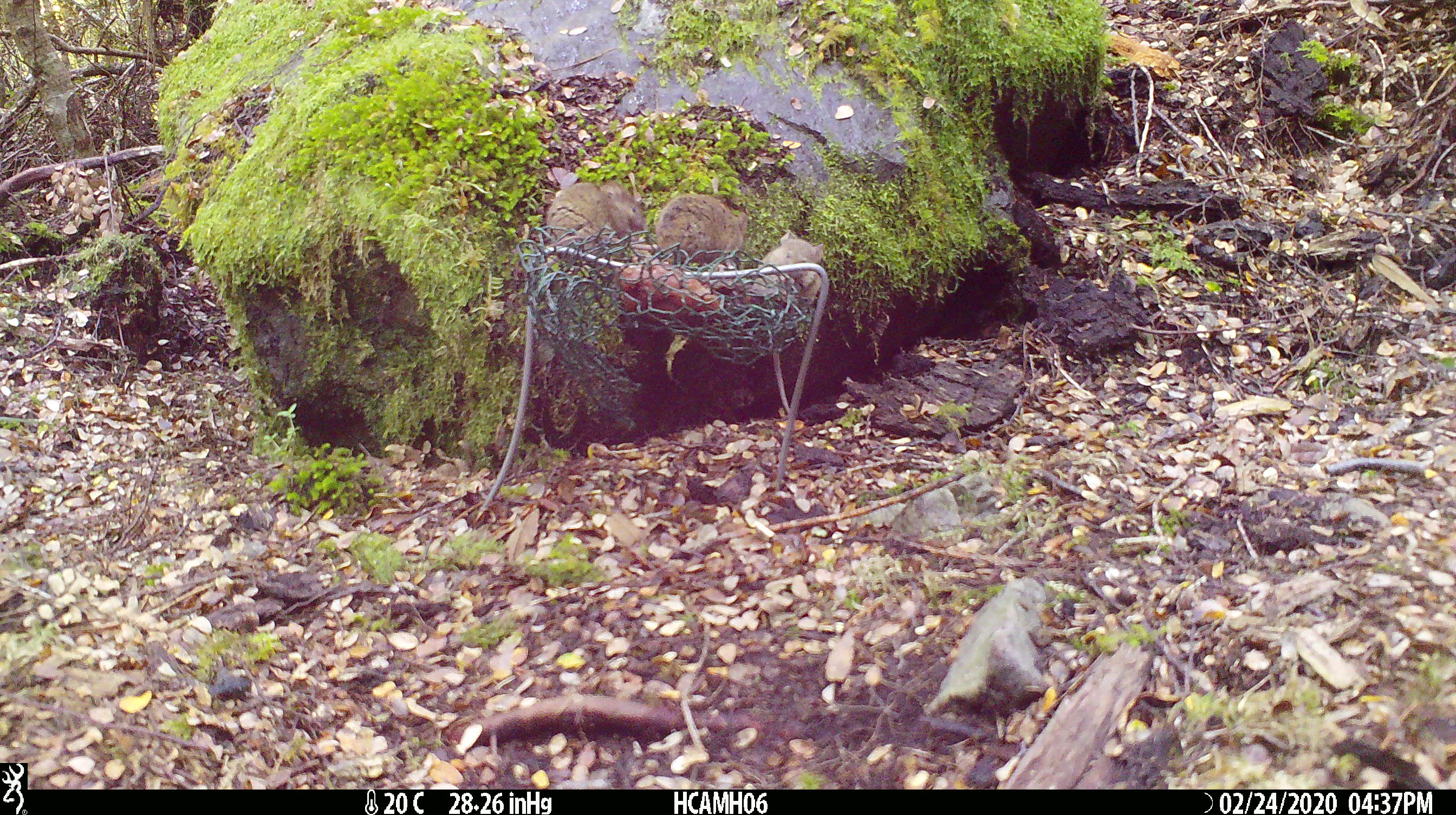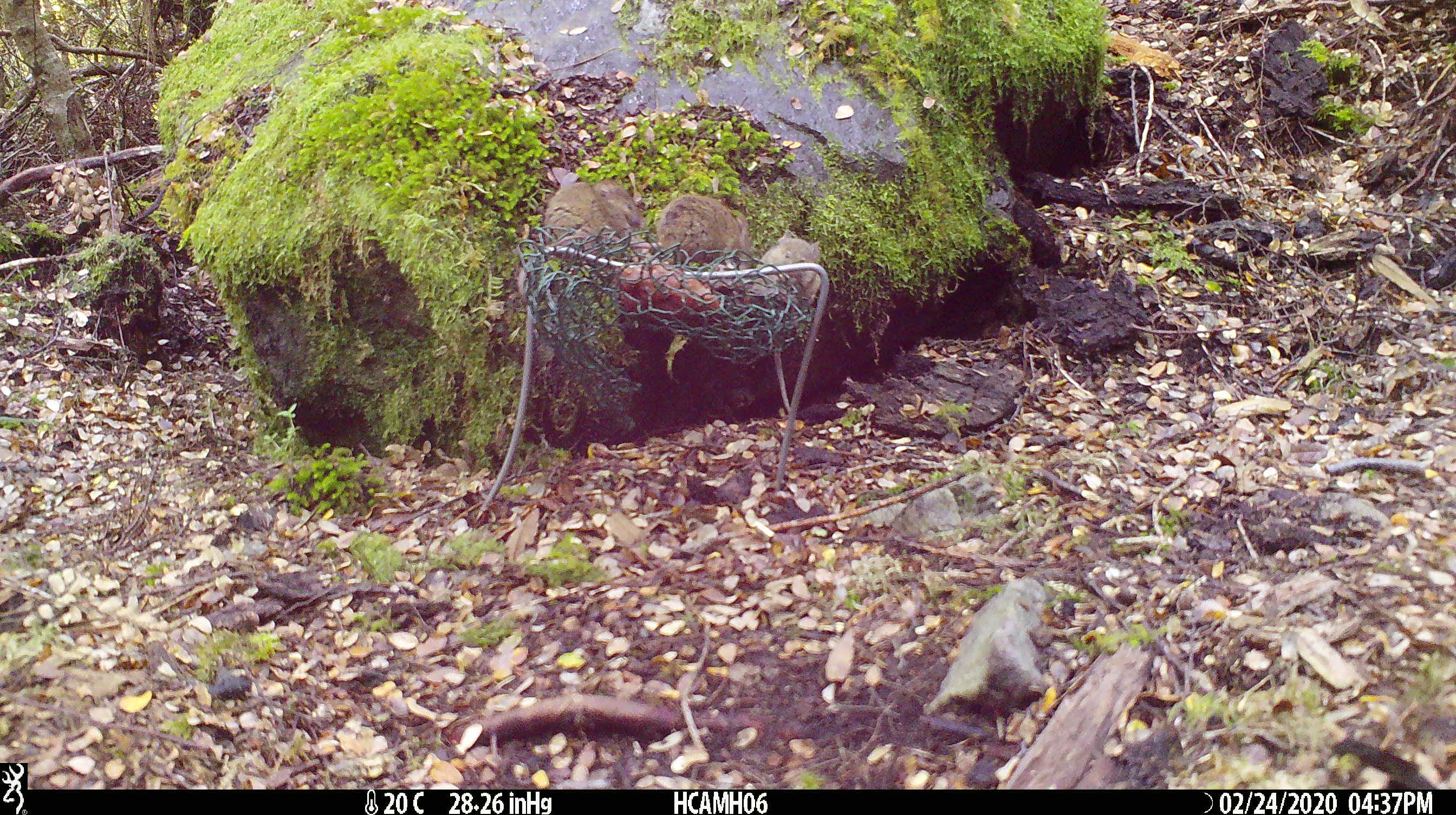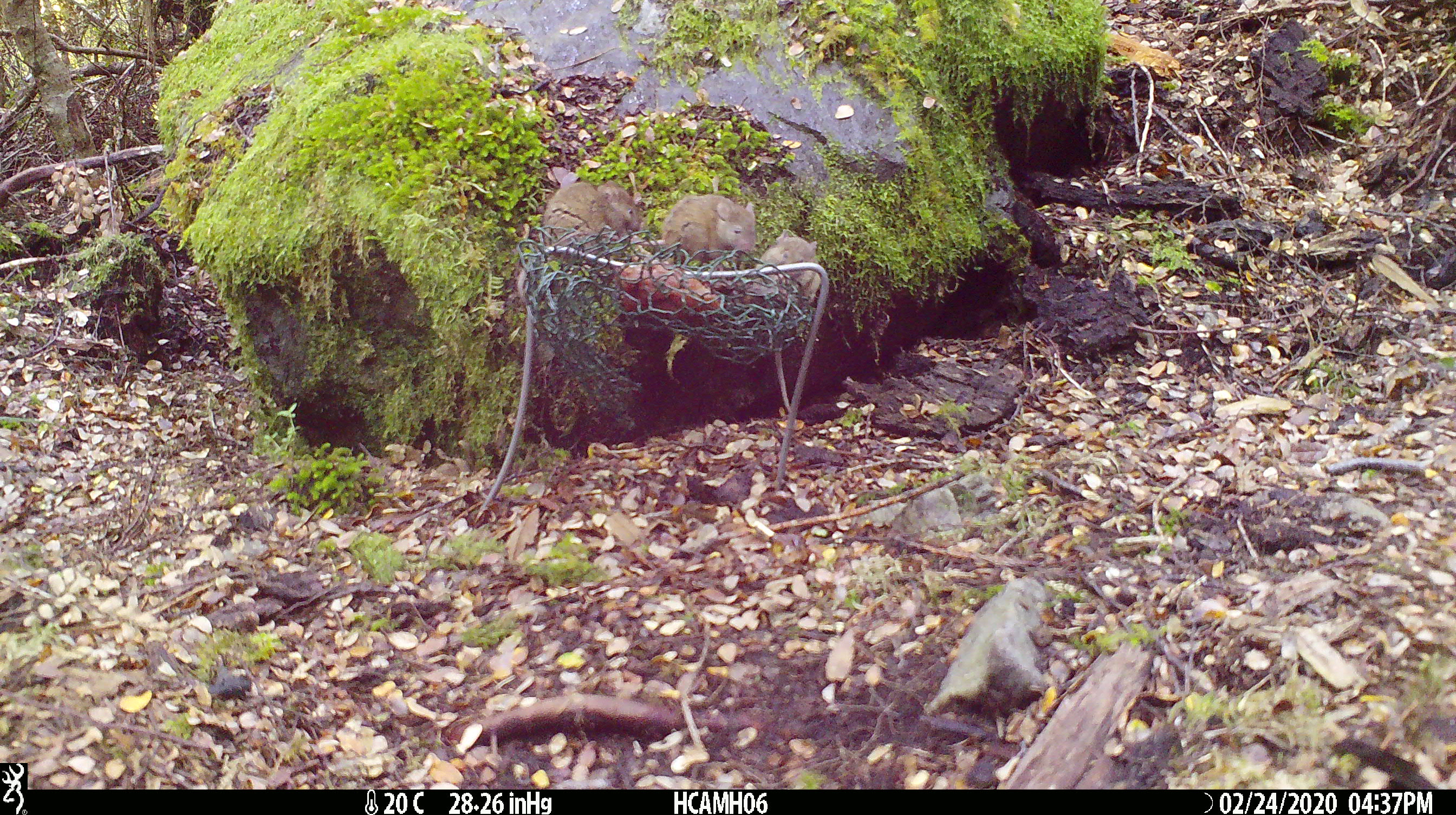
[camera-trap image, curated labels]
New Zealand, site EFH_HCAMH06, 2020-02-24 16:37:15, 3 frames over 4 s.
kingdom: Animalia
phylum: Chordata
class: Mammalia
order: Rodentia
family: Muridae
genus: Mus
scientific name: Mus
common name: mouse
Mouse (Mus).